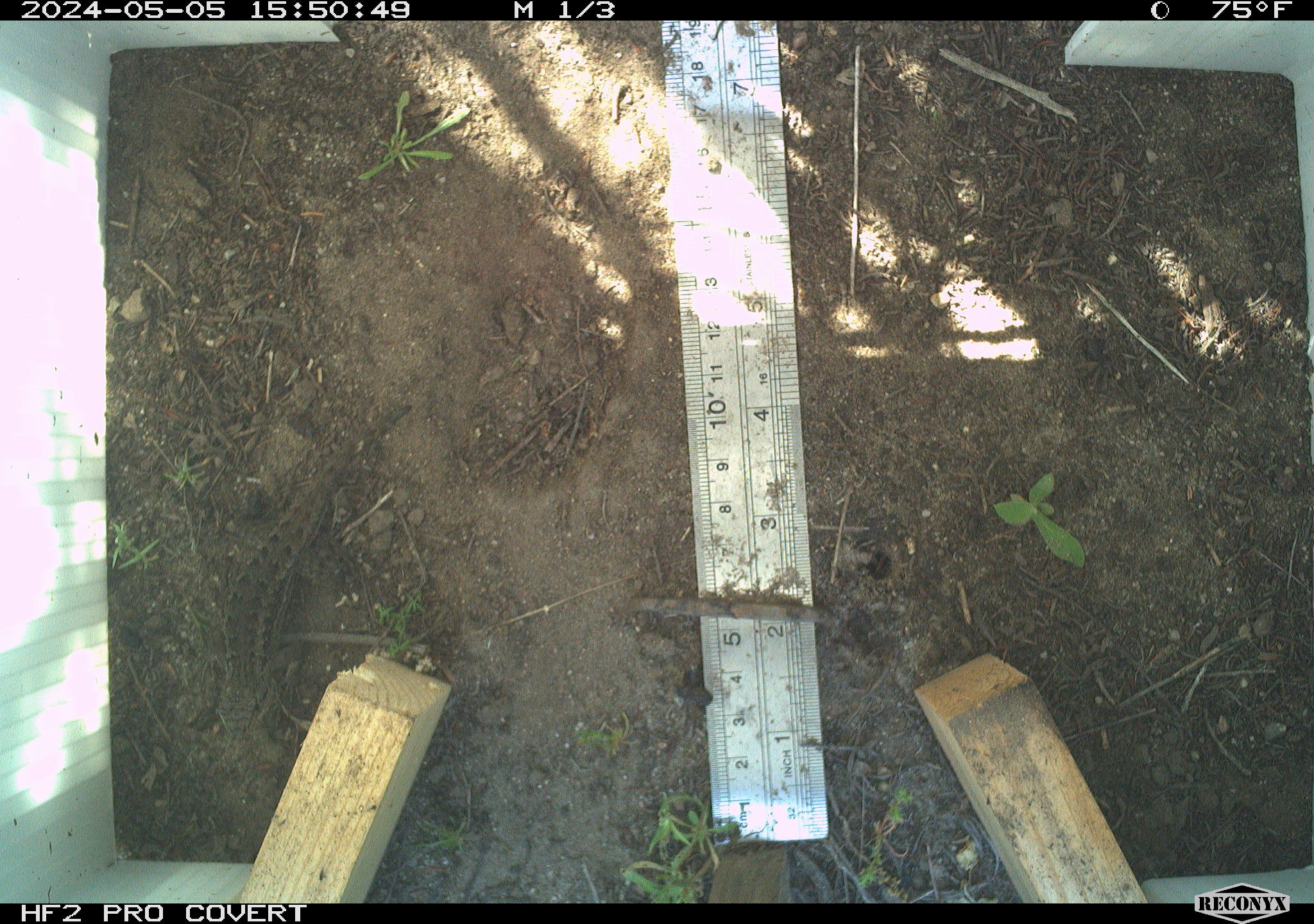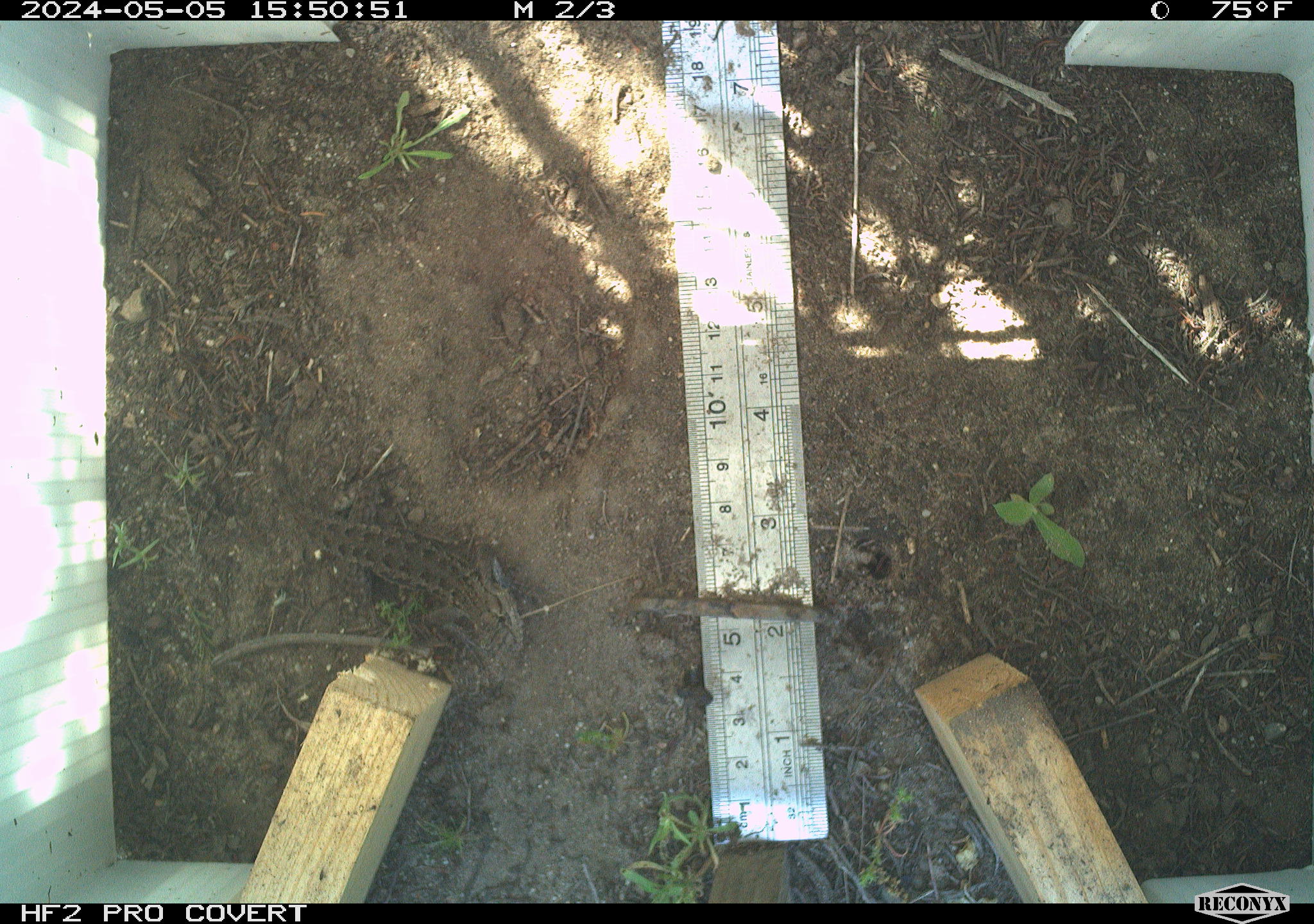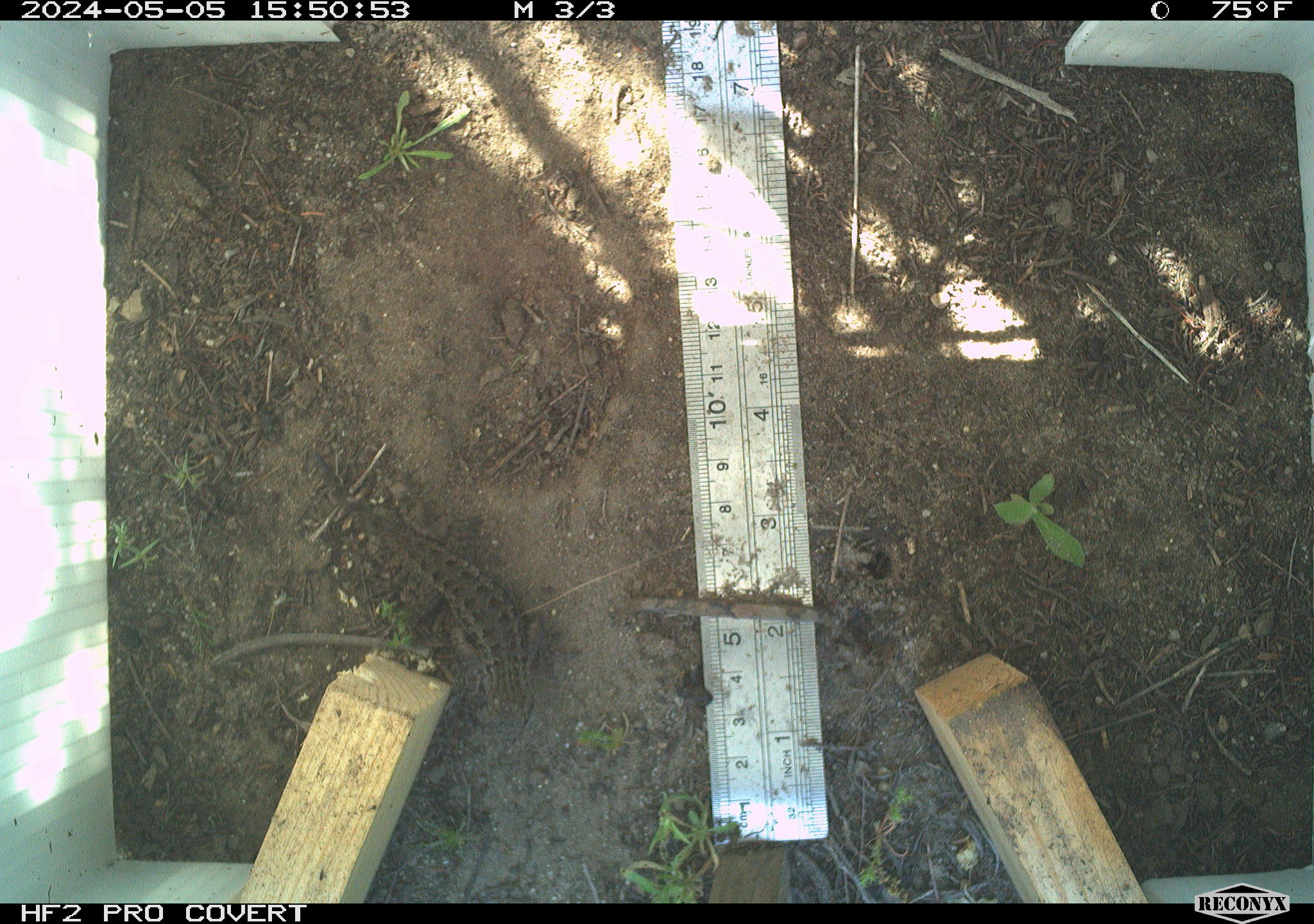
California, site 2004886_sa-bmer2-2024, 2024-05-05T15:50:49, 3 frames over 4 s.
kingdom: Animalia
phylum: Chordata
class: Reptilia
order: Squamata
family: Phrynosomatidae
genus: Sceloporus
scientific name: Sceloporus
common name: spiny lizards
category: sceloporus species